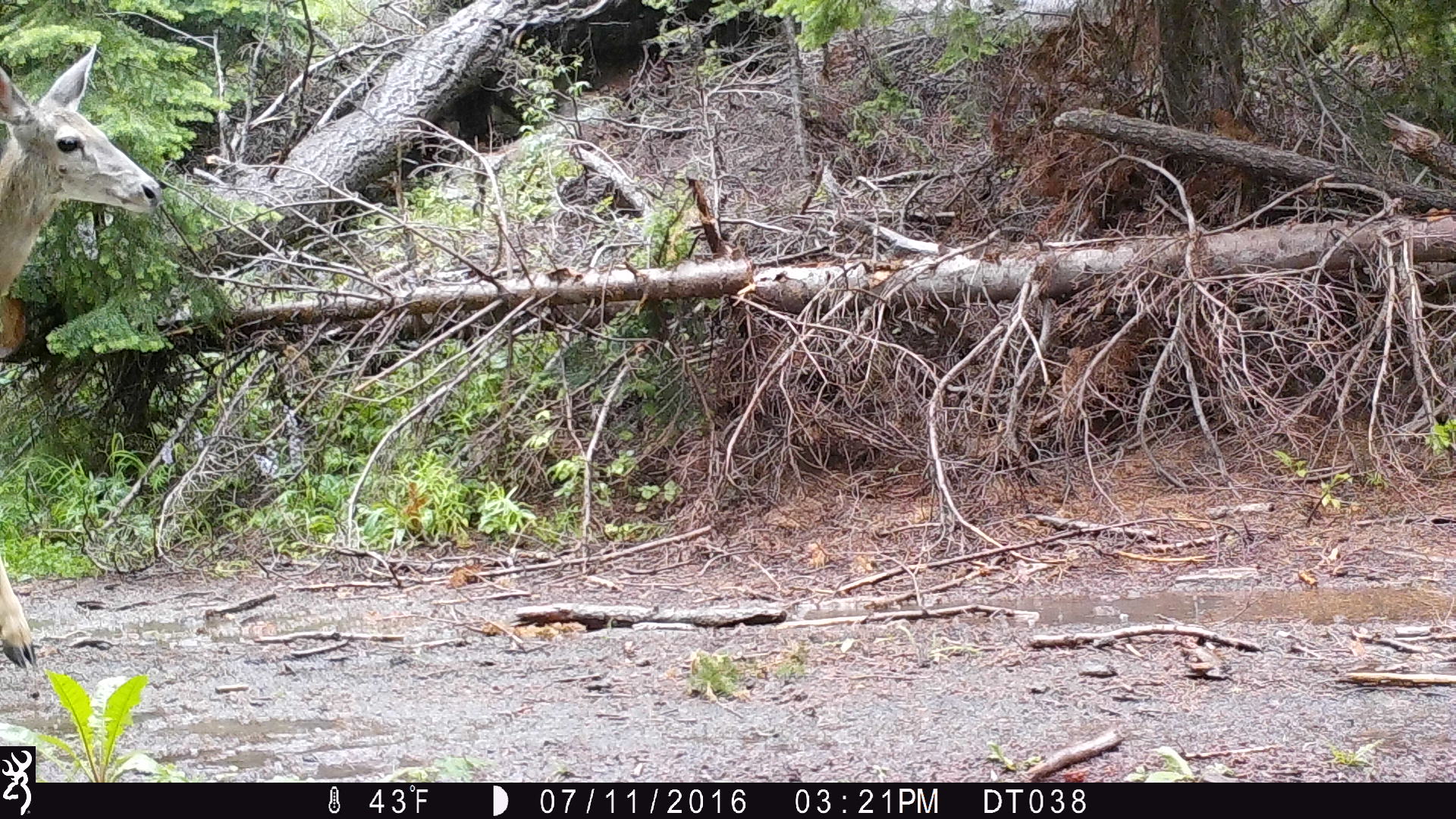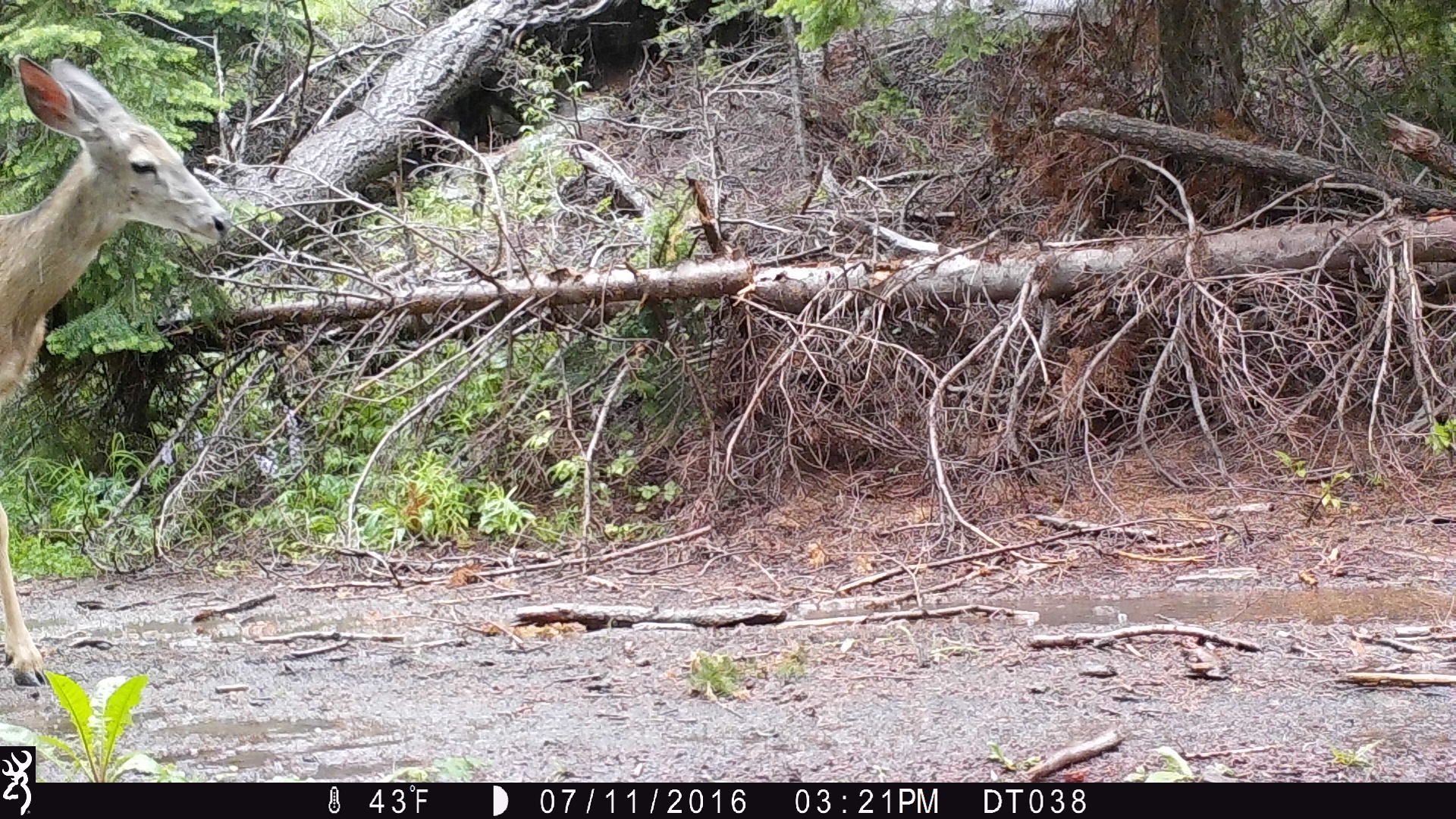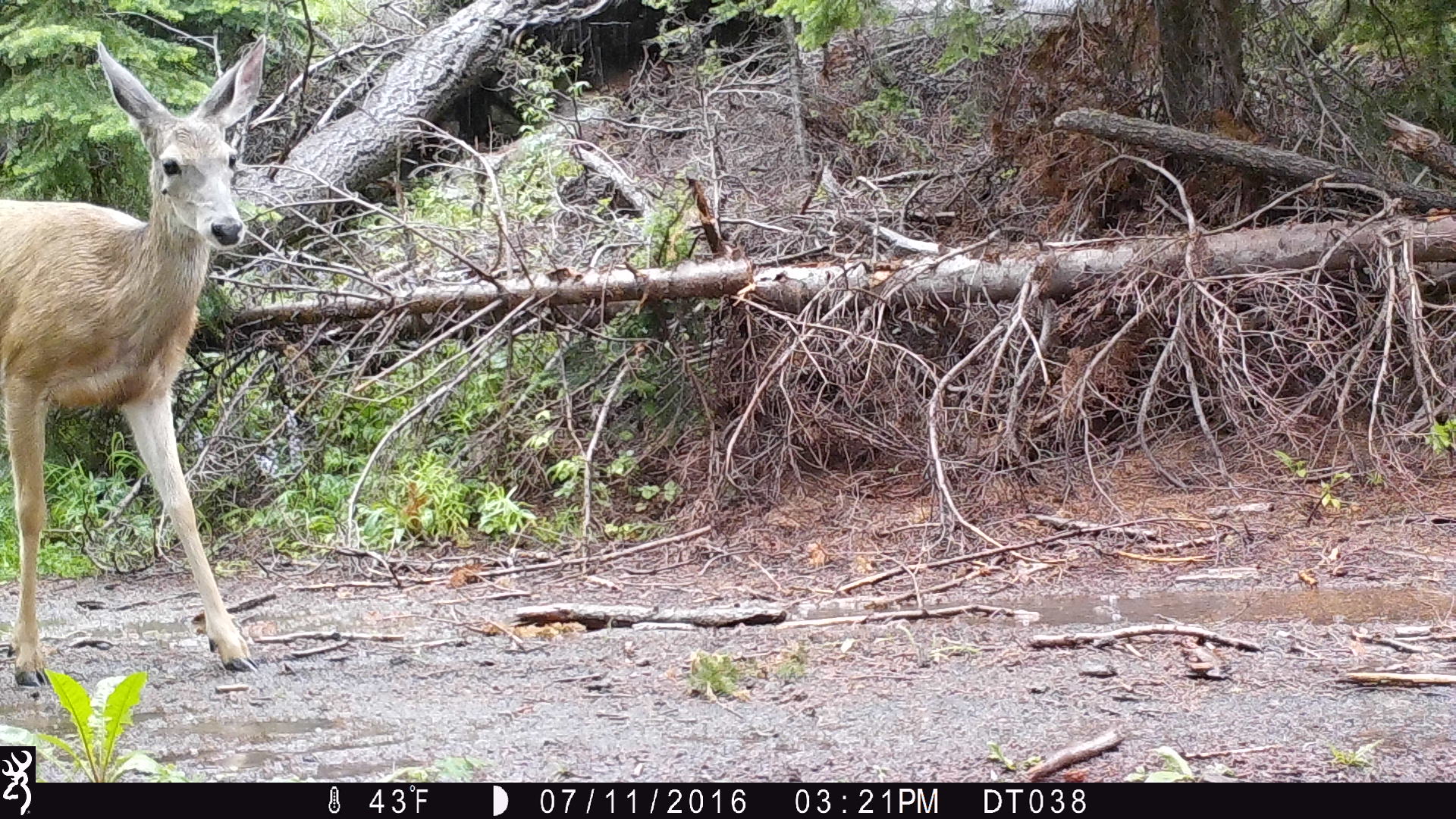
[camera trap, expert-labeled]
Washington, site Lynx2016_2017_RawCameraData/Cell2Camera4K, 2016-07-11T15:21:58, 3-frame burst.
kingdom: Animalia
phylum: Chordata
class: Mammalia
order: Artiodactyla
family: Cervidae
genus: Odocoileus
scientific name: Odocoileus hemionus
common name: mule deer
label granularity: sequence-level